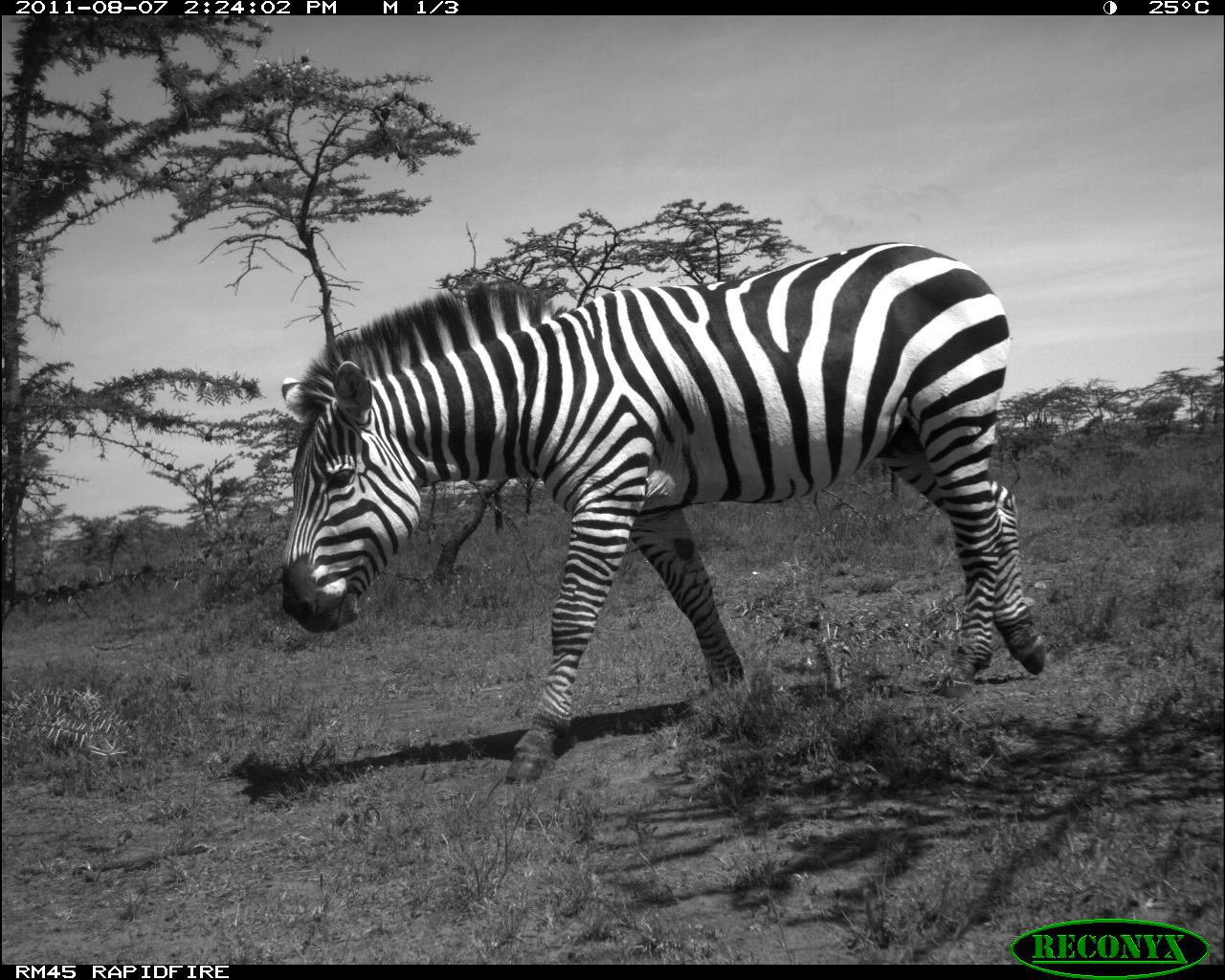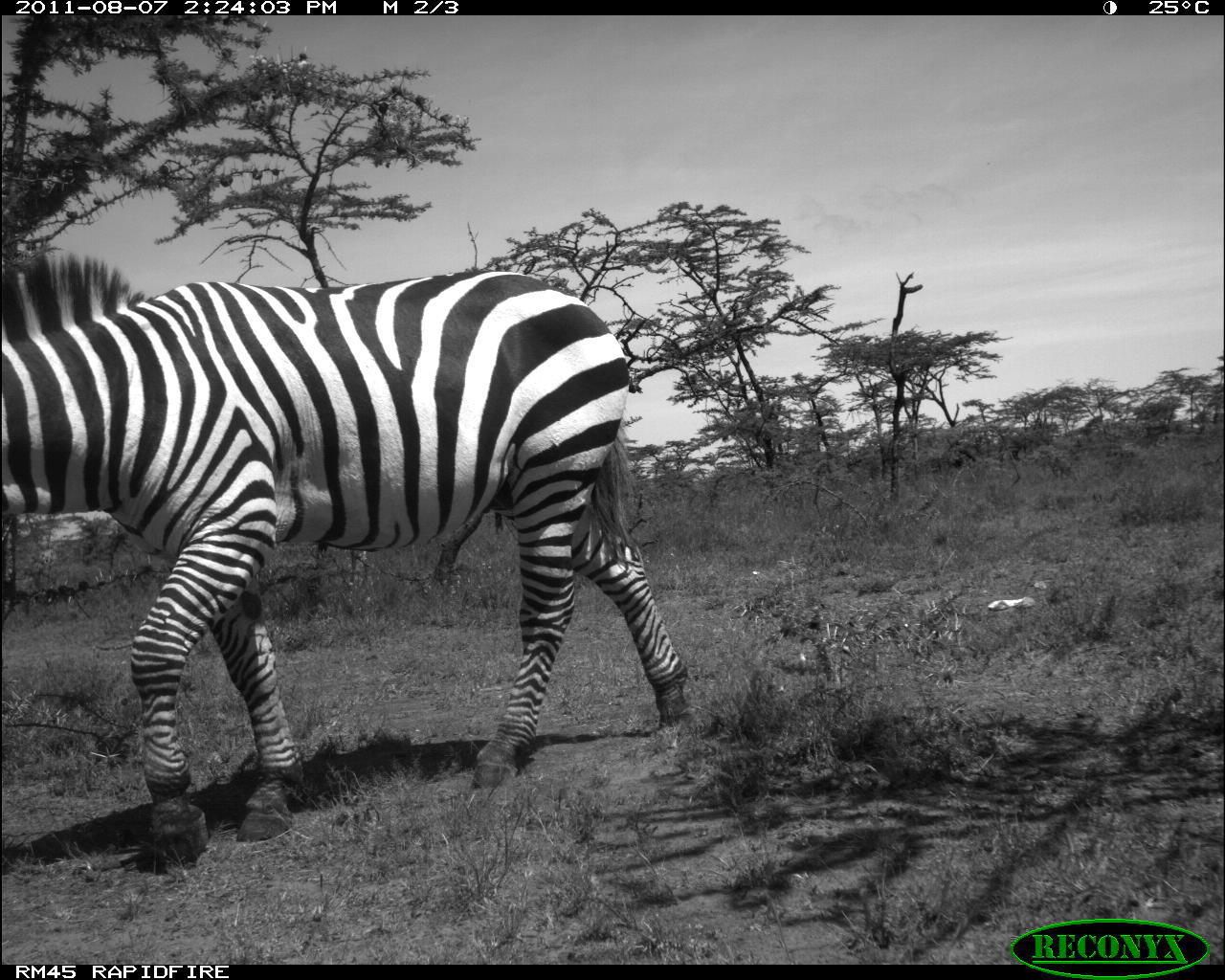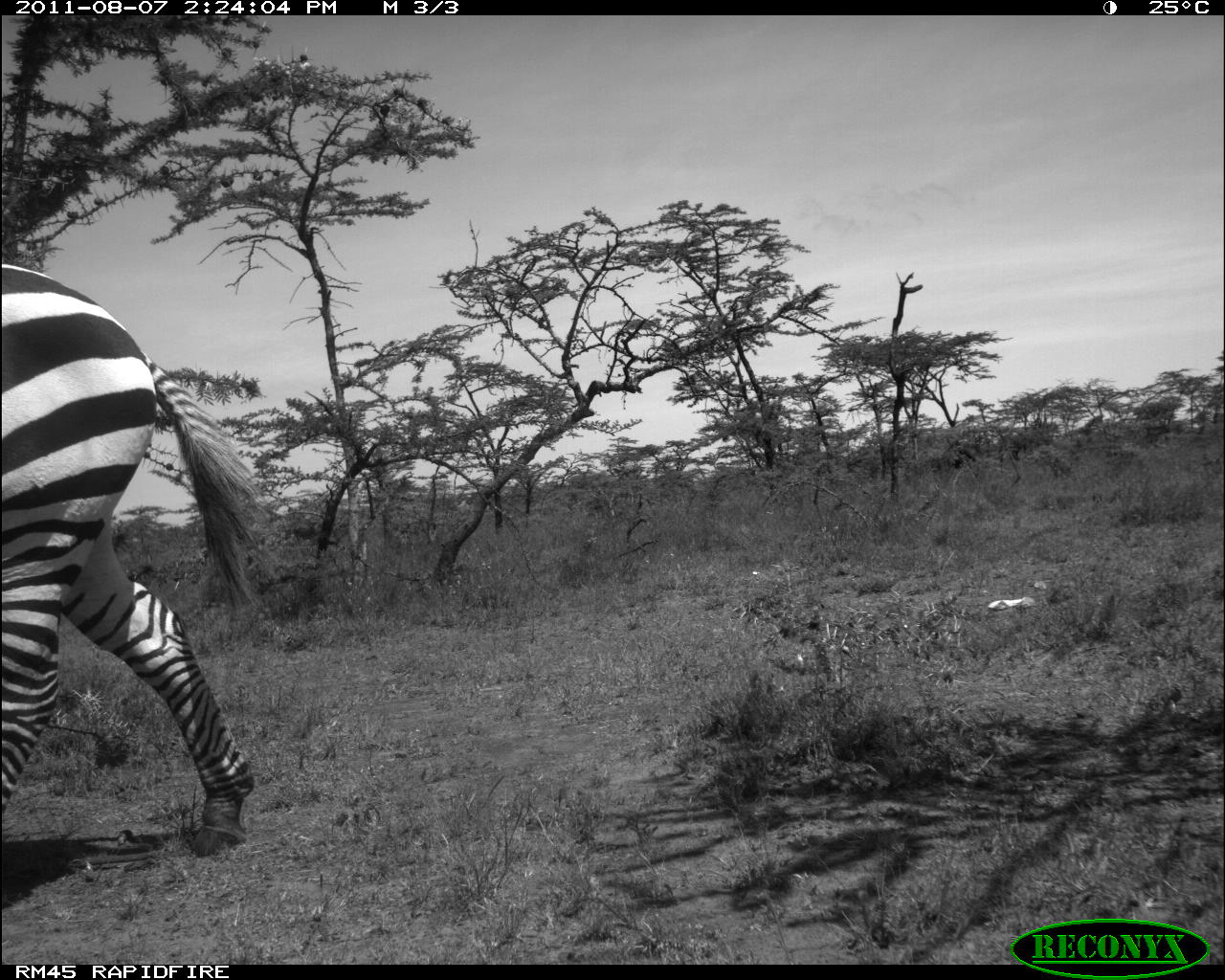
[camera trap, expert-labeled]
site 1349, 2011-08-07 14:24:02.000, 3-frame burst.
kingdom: Animalia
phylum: Chordata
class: Mammalia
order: Perissodactyla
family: Equidae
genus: Equus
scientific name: Equus quagga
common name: plains zebra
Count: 1.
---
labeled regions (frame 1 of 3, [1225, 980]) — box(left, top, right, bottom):
equus quagga: box(277, 236, 1047, 781)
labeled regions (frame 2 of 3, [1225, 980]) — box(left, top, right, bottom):
equus quagga: box(1, 255, 698, 871)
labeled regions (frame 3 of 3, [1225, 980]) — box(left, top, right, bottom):
equus quagga: box(1, 254, 279, 857)